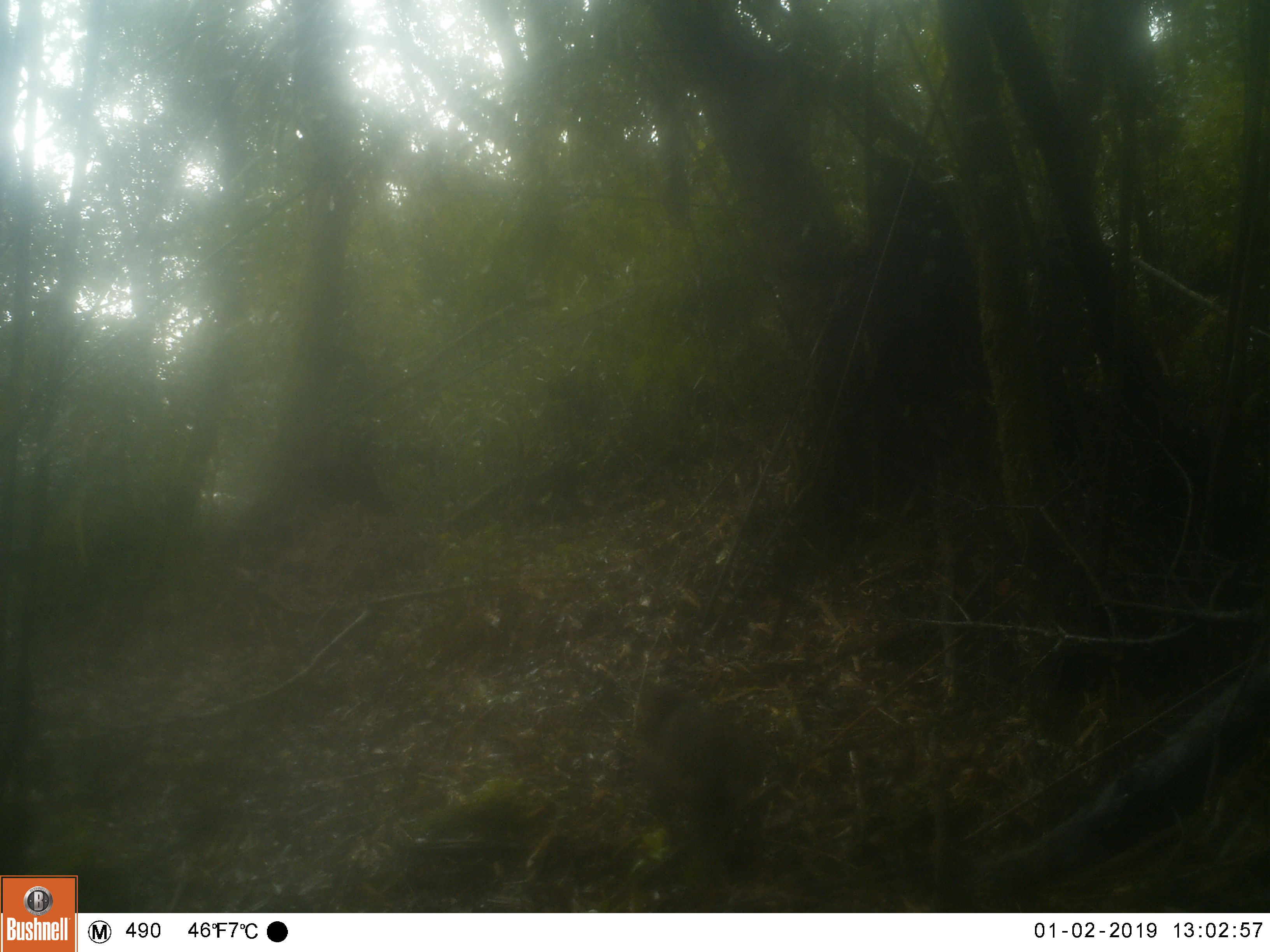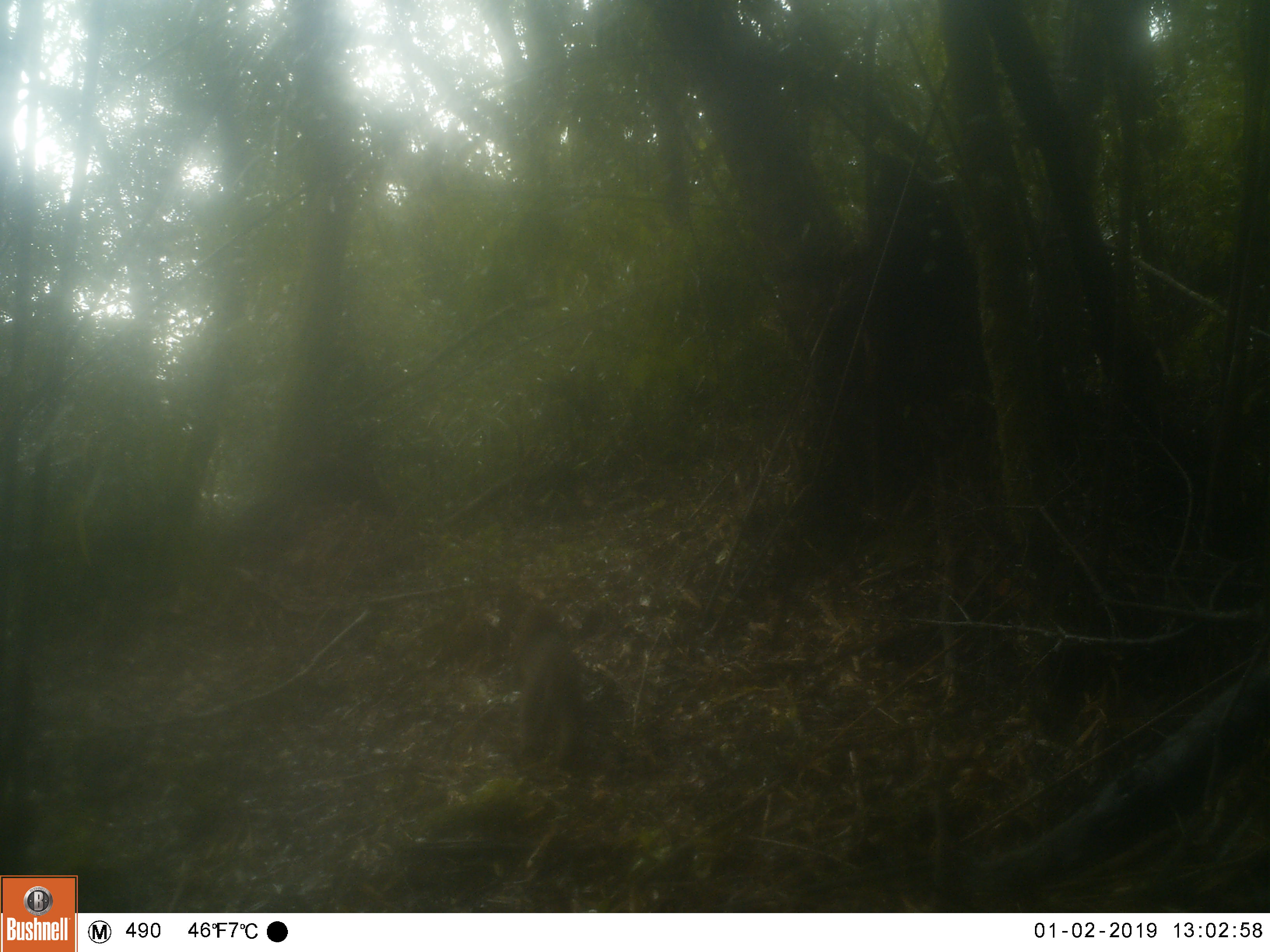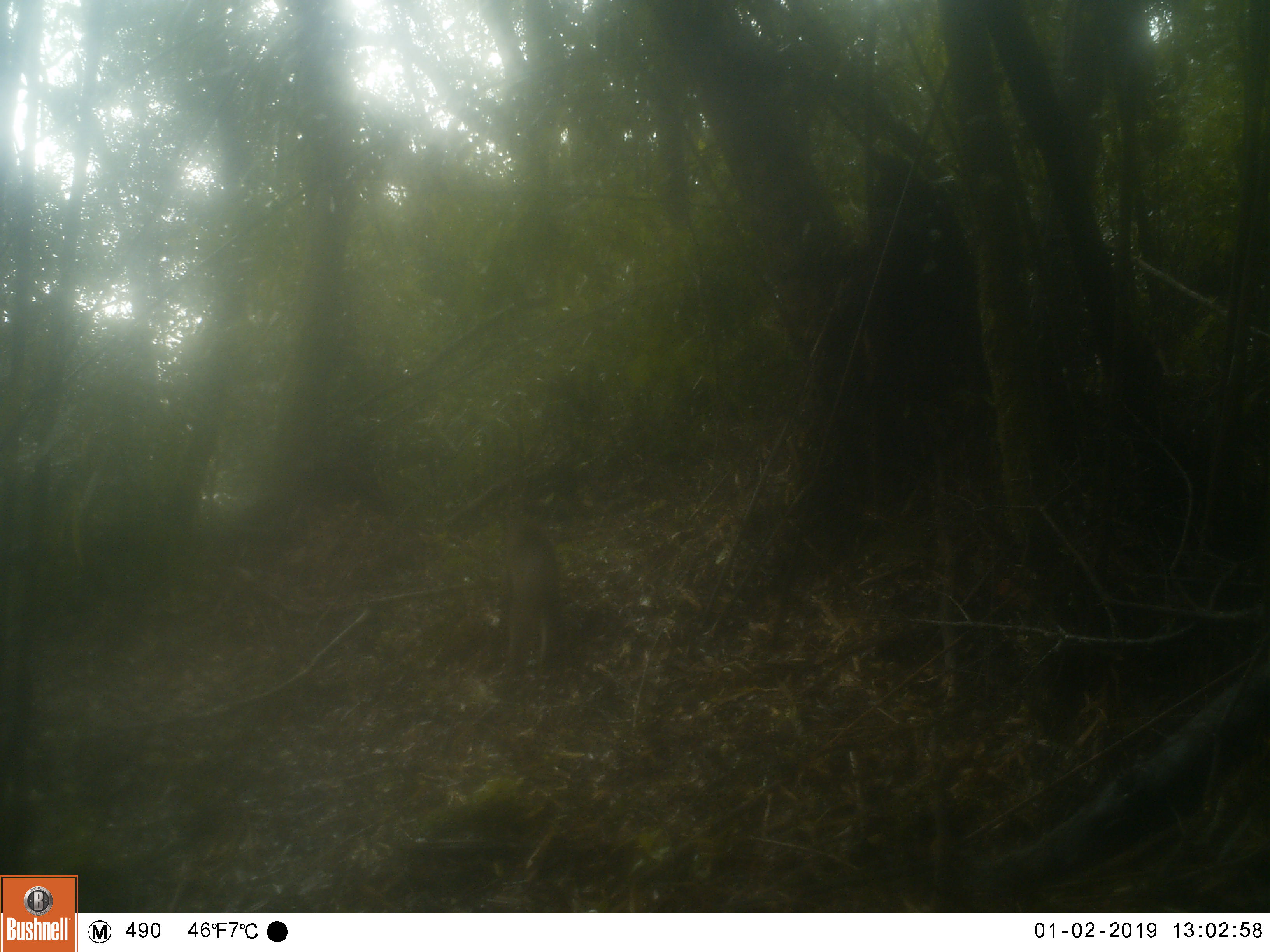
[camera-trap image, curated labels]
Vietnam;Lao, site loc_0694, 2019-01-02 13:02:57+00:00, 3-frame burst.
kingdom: Animalia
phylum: Chordata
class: Mammalia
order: Primates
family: Cercopithecidae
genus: Macaca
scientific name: Macaca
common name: macaques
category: assam or rhesus macaque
Assam or rhesus macaque (macaques) (Macaca). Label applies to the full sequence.